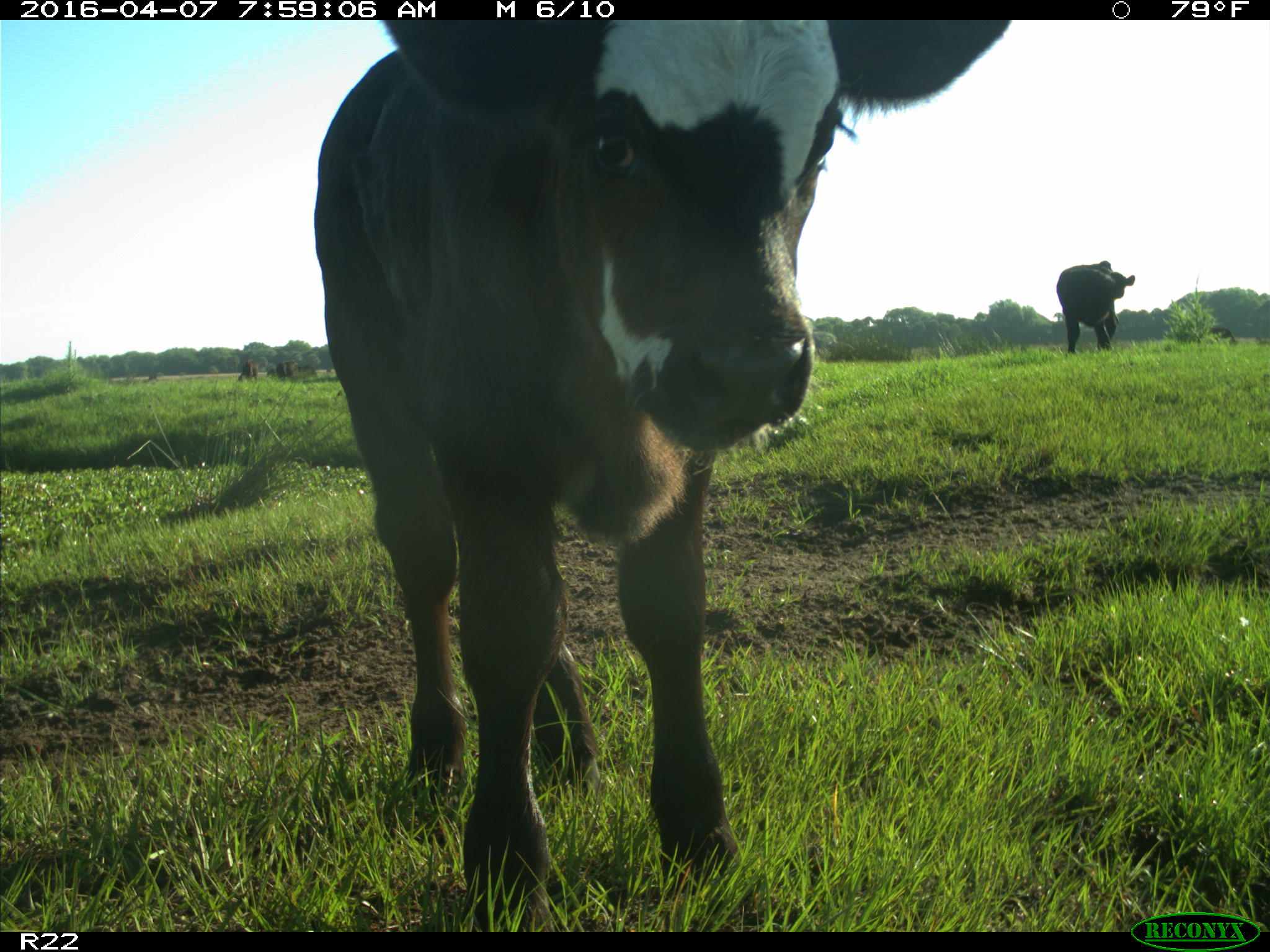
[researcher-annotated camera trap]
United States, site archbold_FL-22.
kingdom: Animalia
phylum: Chordata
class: Mammalia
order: Artiodactyla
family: Bovidae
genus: Bos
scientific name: Bos taurus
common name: domestic cow